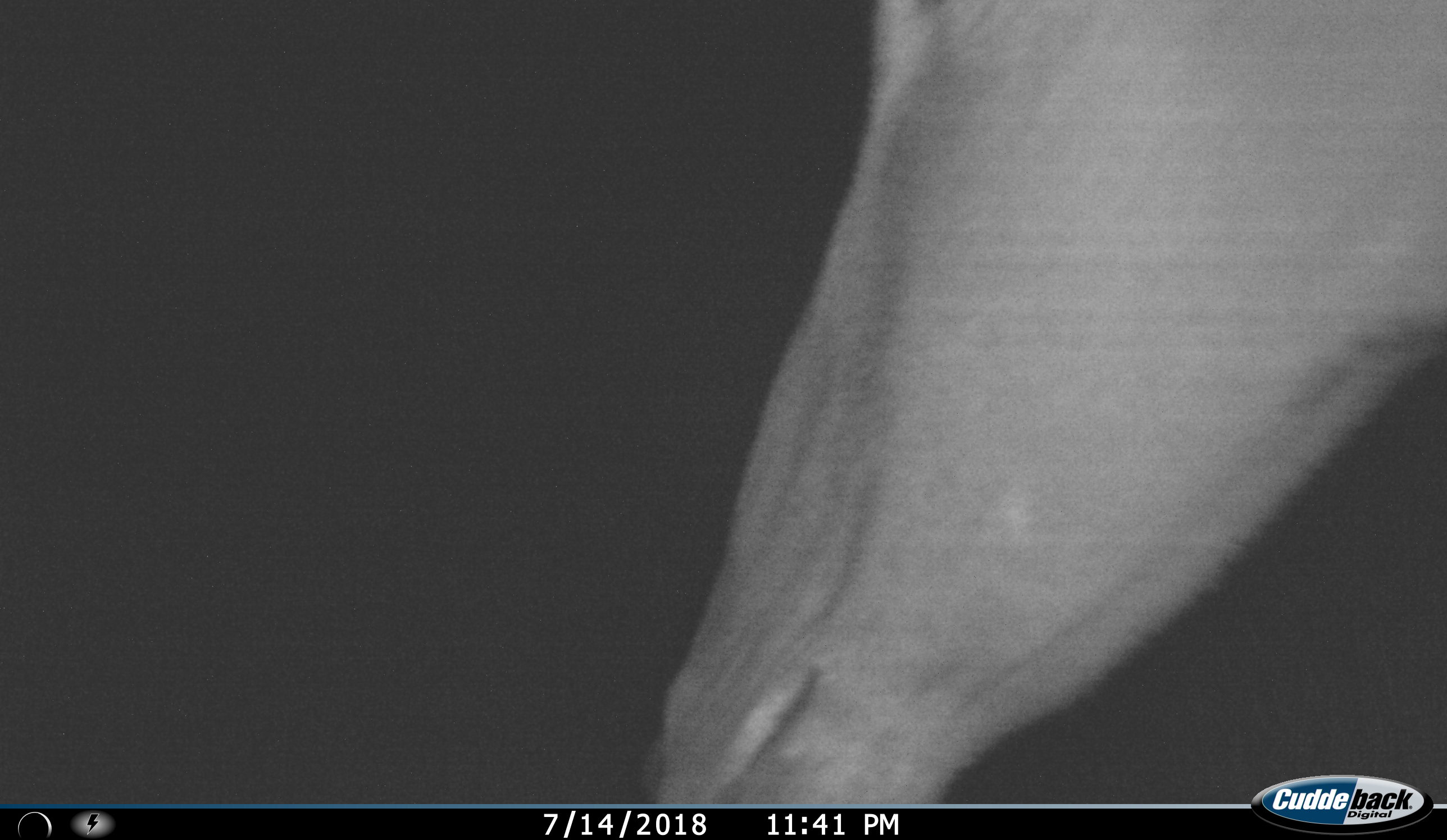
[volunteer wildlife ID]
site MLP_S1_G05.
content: unidentified animal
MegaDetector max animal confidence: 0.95